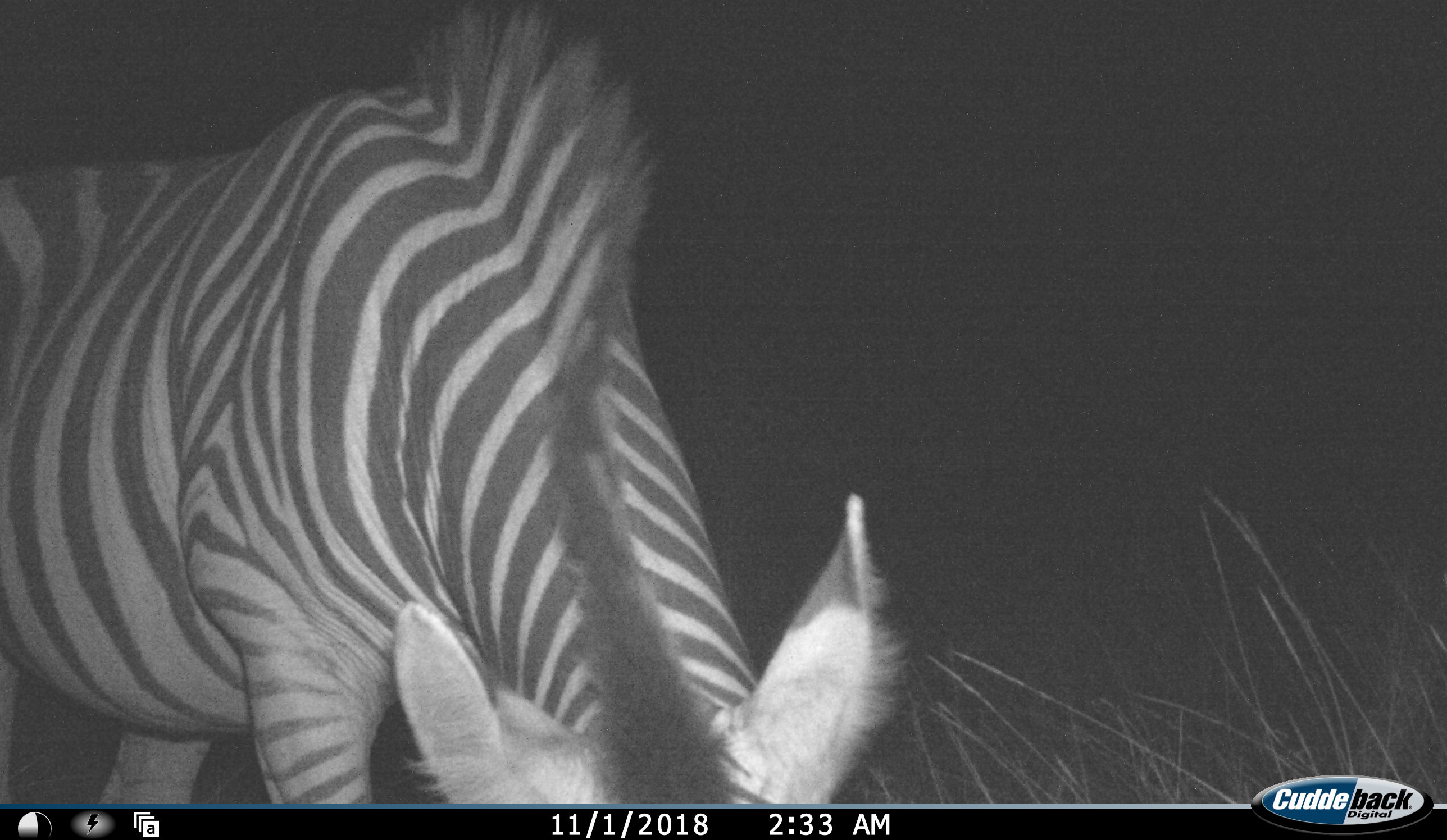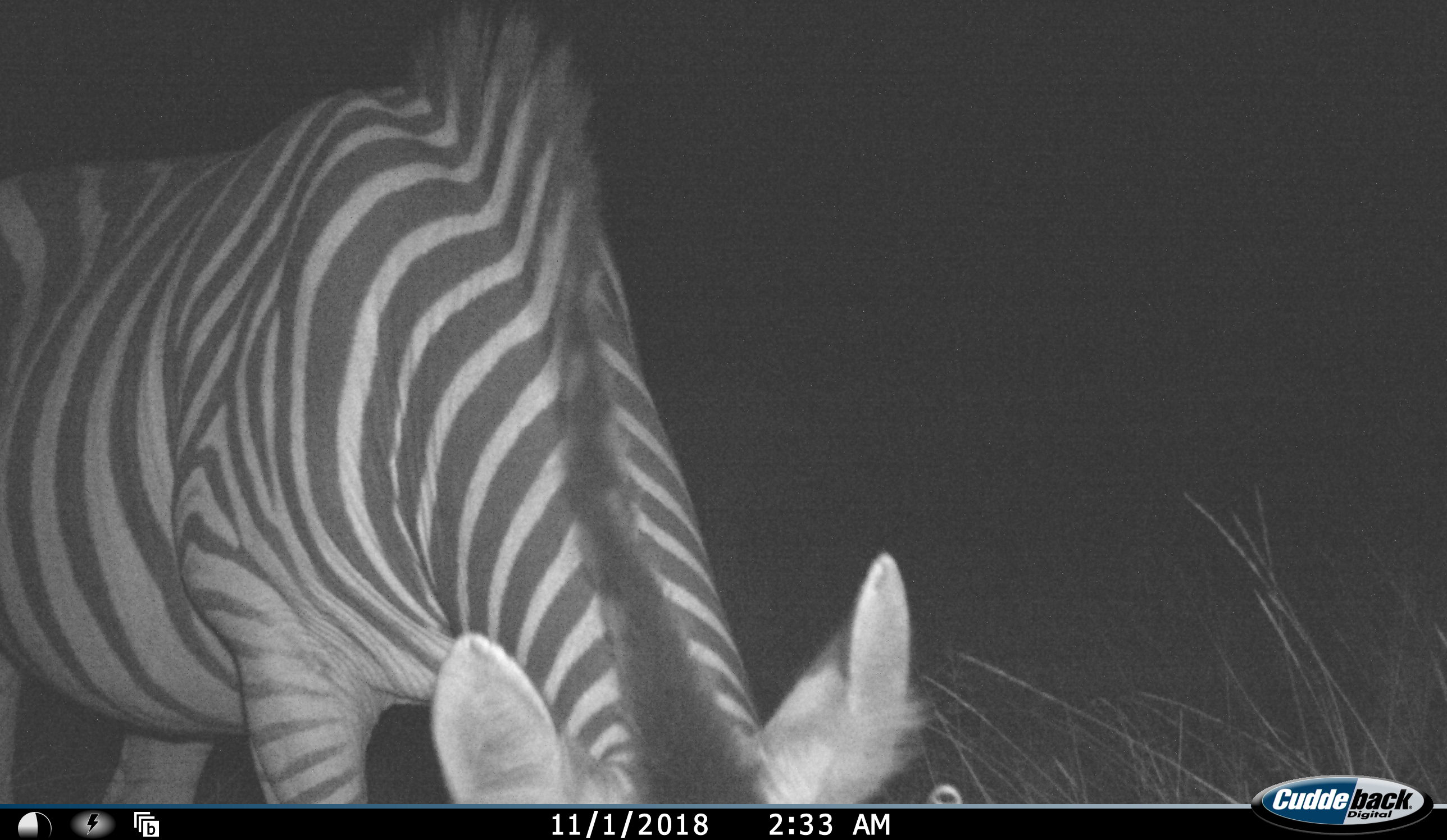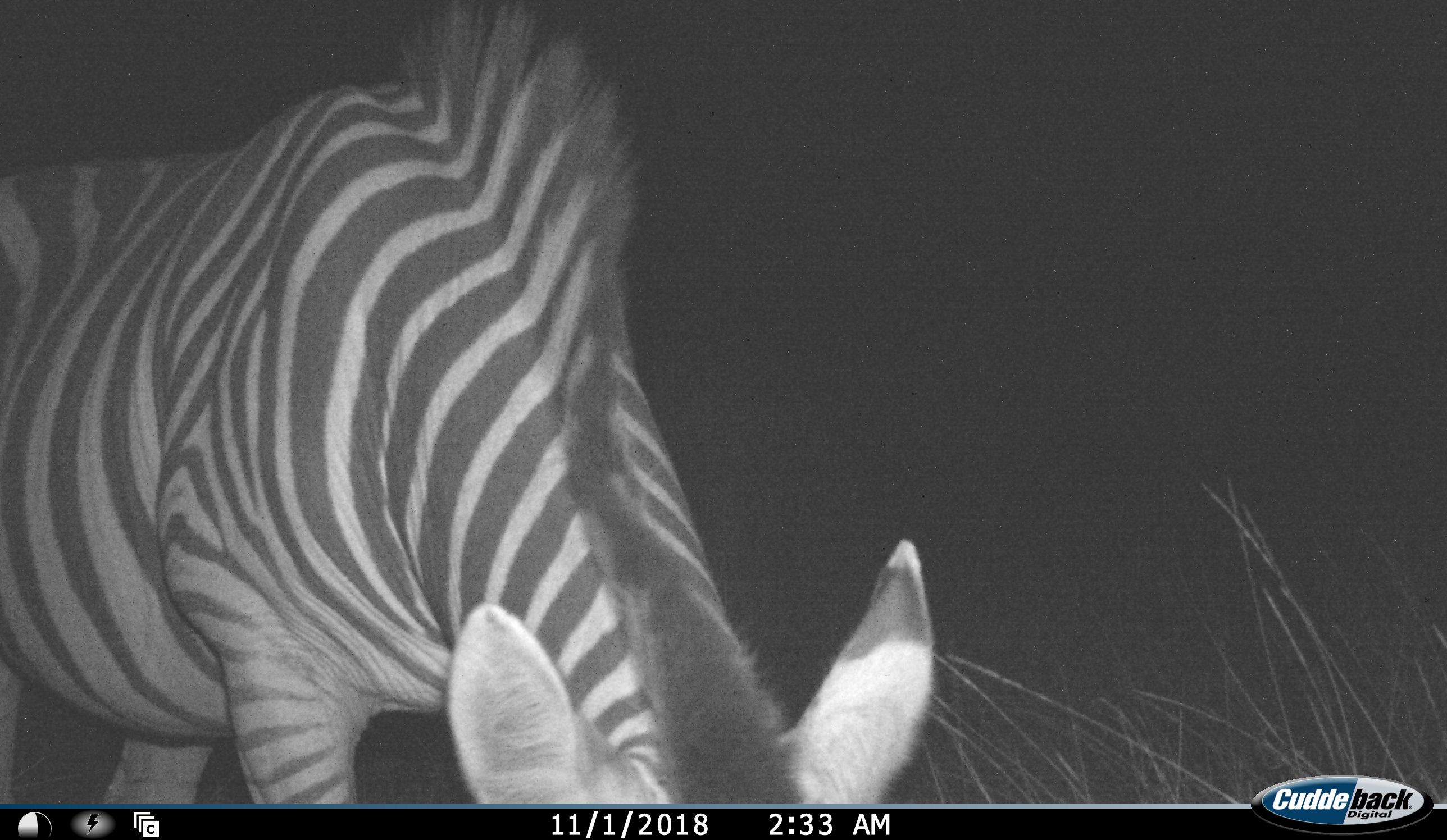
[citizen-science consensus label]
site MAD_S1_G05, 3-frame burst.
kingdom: Animalia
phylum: Chordata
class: Mammalia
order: Perissodactyla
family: Equidae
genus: Equus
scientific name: Equus quagga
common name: plains zebra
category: zebraplains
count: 1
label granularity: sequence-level